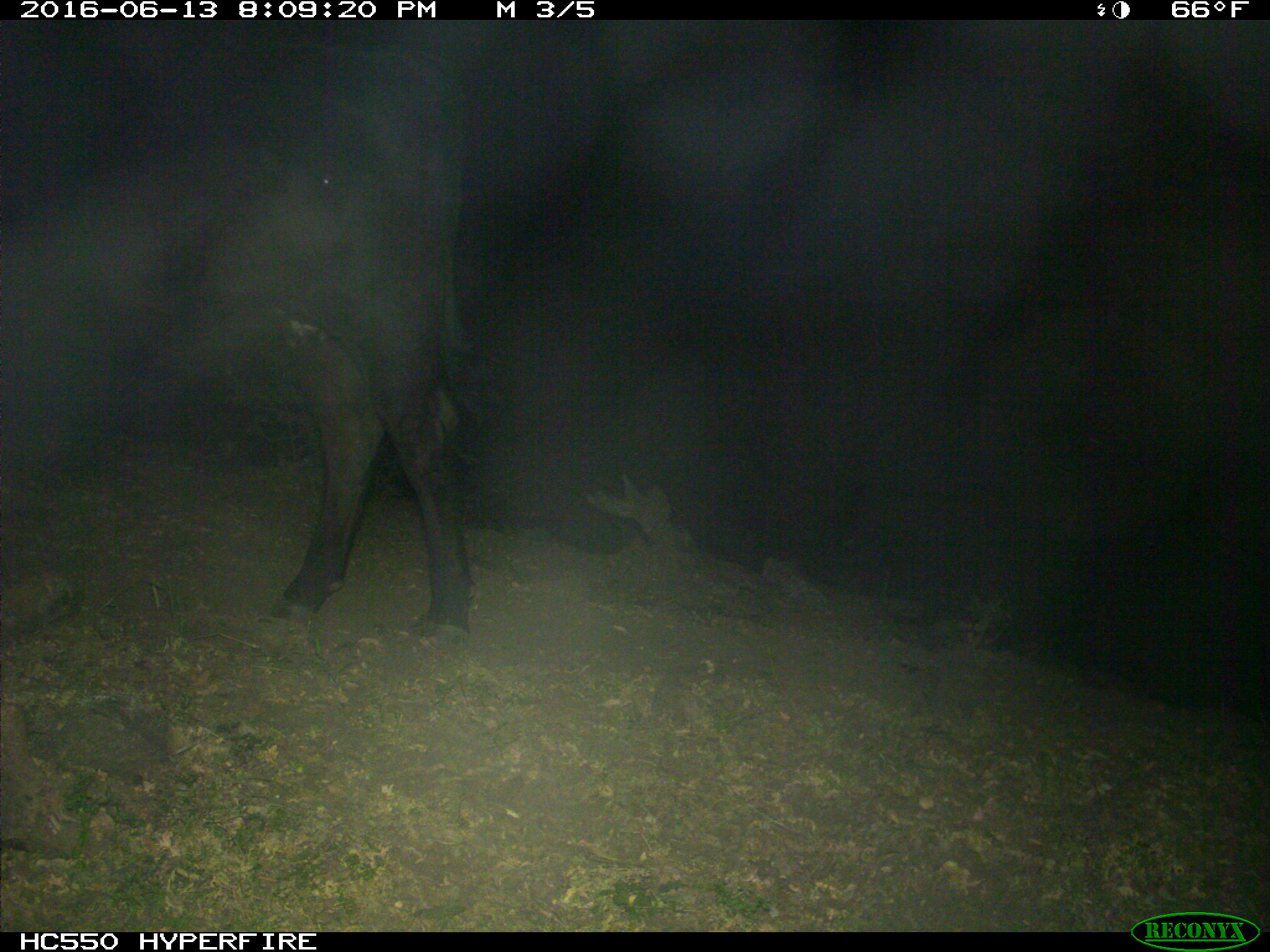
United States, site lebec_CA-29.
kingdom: Animalia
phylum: Chordata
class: Mammalia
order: Artiodactyla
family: Bovidae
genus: Bos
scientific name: Bos taurus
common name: domestic cow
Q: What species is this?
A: Bos taurus (domestic cow).